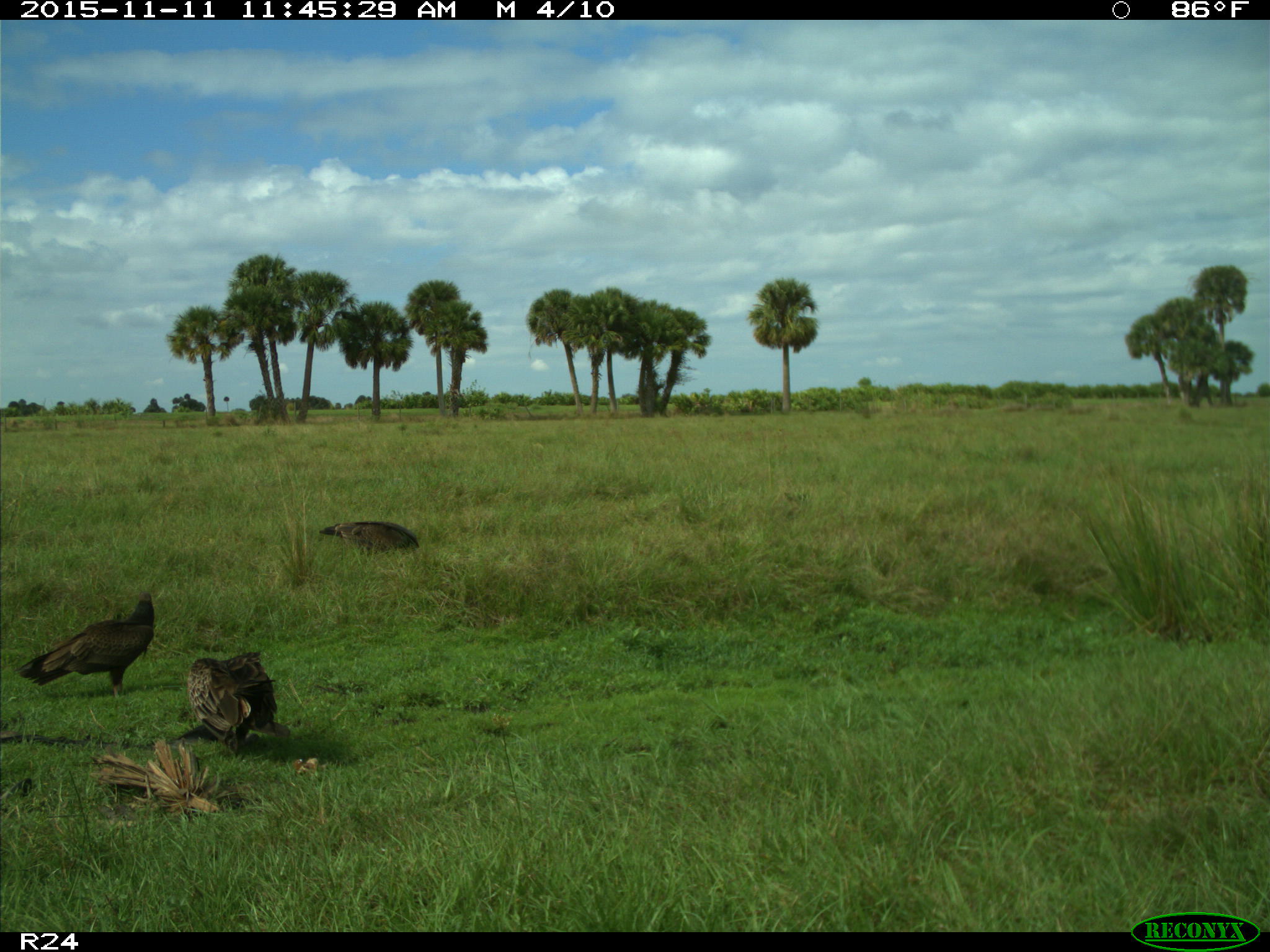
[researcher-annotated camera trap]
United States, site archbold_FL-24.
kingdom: Animalia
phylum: Chordata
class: Aves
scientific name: Aves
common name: birds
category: unidentified bird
Unidentified bird (birds) (Aves).